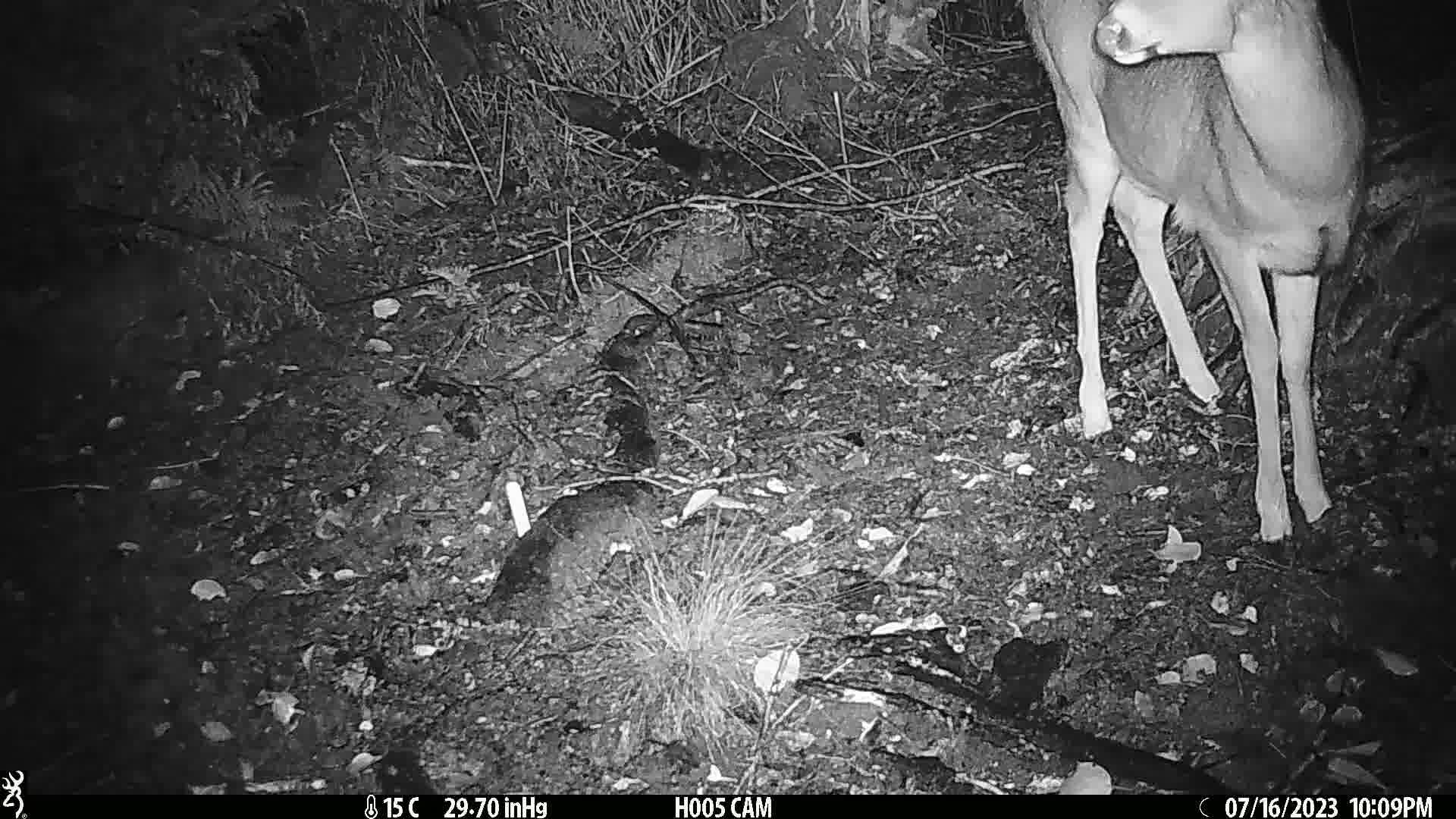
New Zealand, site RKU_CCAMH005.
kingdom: Animalia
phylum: Chordata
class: Mammalia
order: Artiodactyla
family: Cervidae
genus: Odocoileus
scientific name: Odocoileus virginianus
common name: white-tailed deer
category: white tailed deer